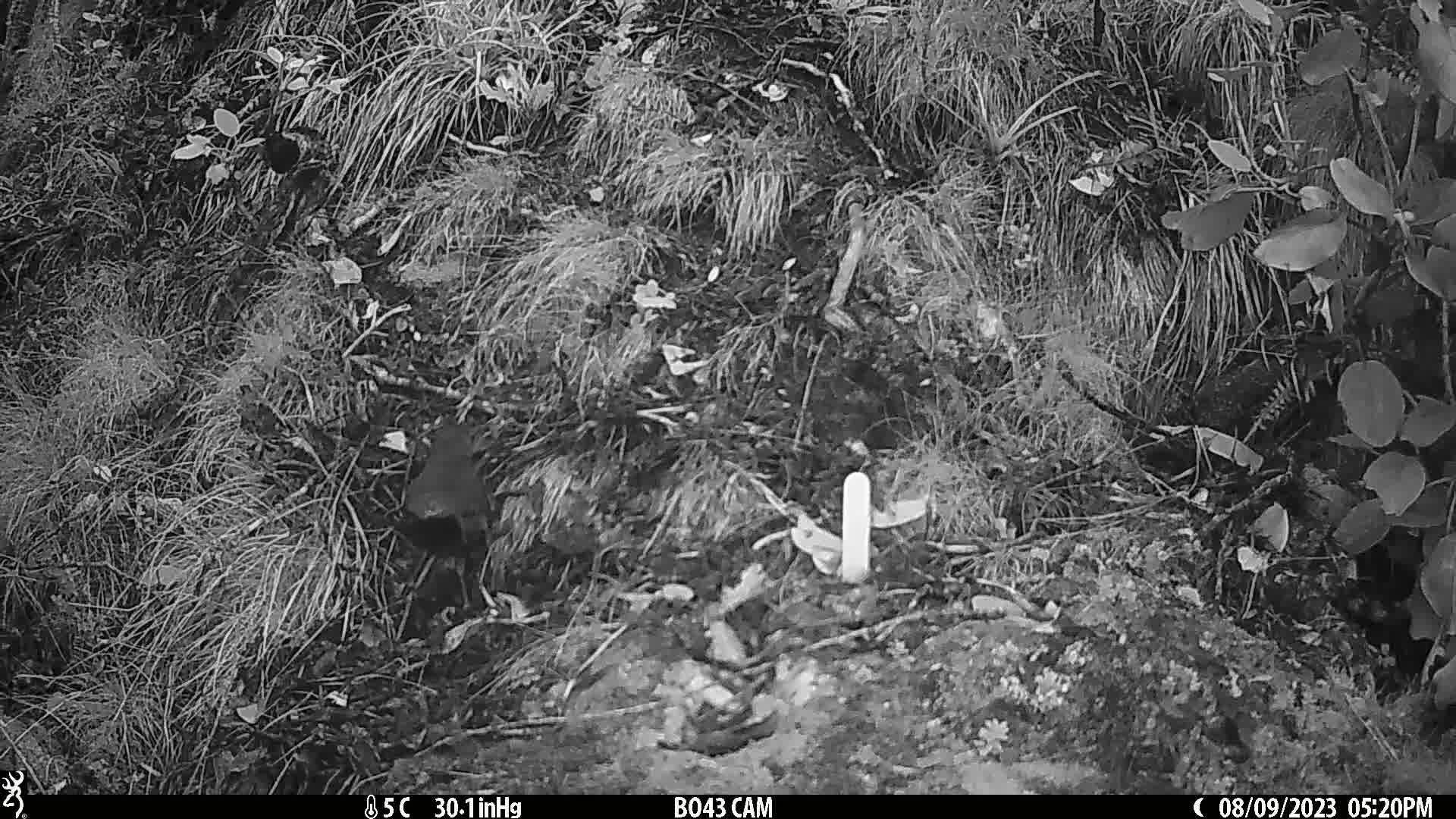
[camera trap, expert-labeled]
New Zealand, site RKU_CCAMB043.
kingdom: Animalia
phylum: Chordata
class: Aves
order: Passeriformes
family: Turdidae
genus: Turdus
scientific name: Turdus merula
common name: eurasian blackbird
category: blackbird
Blackbird (eurasian blackbird) (Turdus merula).